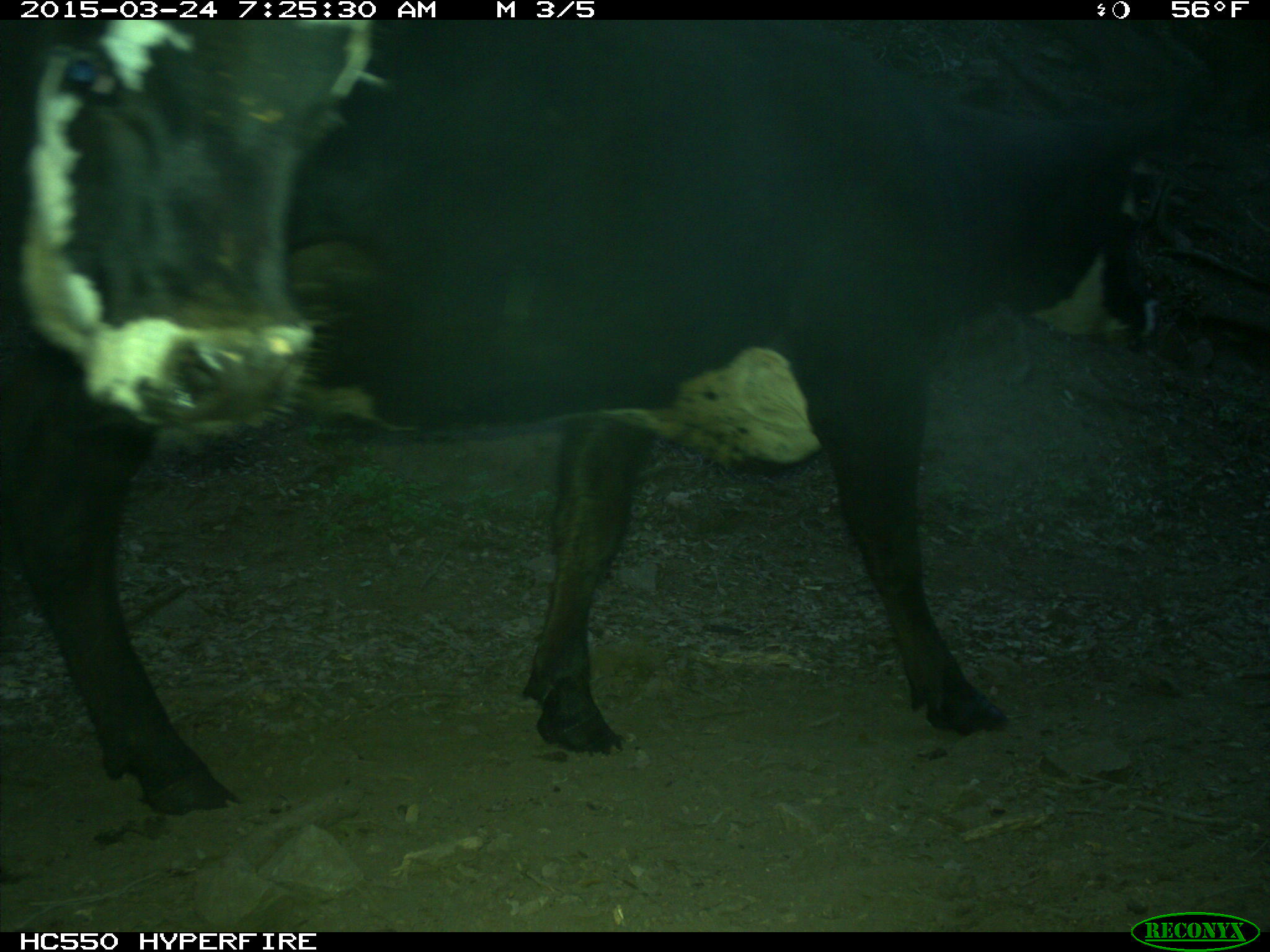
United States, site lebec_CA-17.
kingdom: Animalia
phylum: Chordata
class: Mammalia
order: Artiodactyla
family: Bovidae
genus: Bos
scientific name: Bos taurus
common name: domestic cow